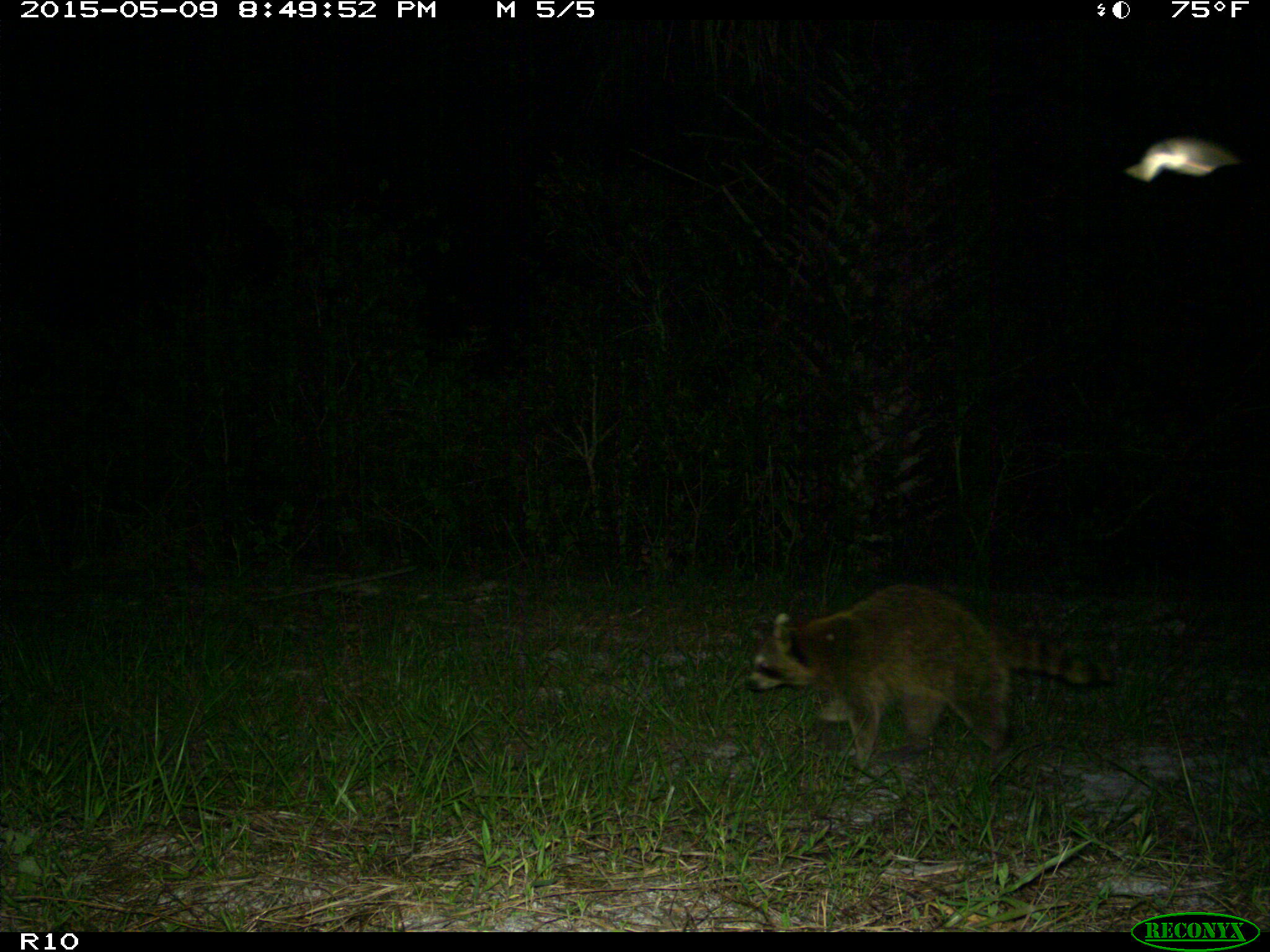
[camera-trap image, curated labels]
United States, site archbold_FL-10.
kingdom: Animalia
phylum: Chordata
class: Mammalia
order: Carnivora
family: Procyonidae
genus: Procyon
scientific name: Procyon lotor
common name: common raccoon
Procyon lotor (common raccoon).